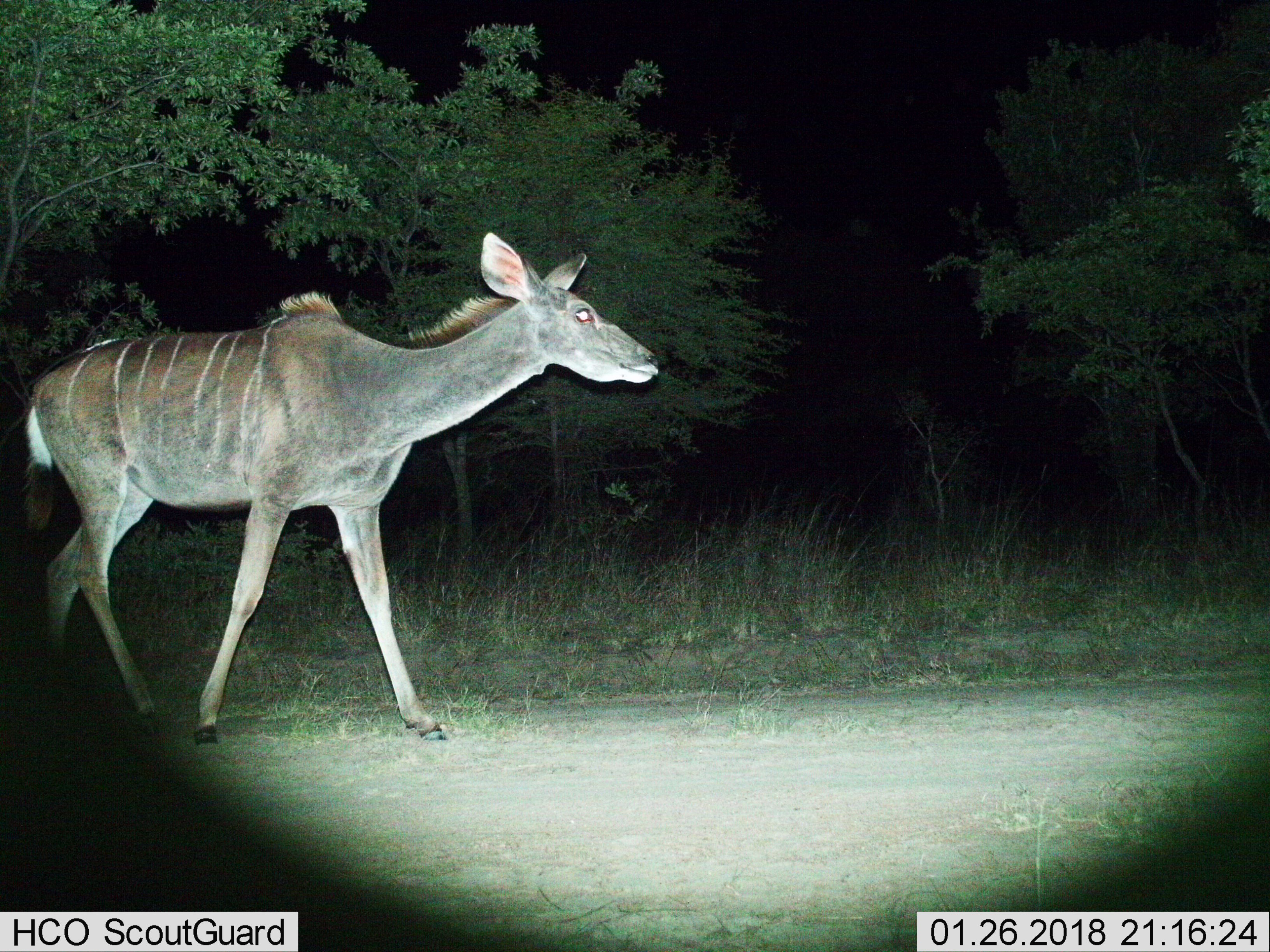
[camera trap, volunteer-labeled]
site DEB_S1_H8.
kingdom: Animalia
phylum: Chordata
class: Mammalia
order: Artiodactyla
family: Bovidae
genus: Tragelaphus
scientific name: Tragelaphus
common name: kudu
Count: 1.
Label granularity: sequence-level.